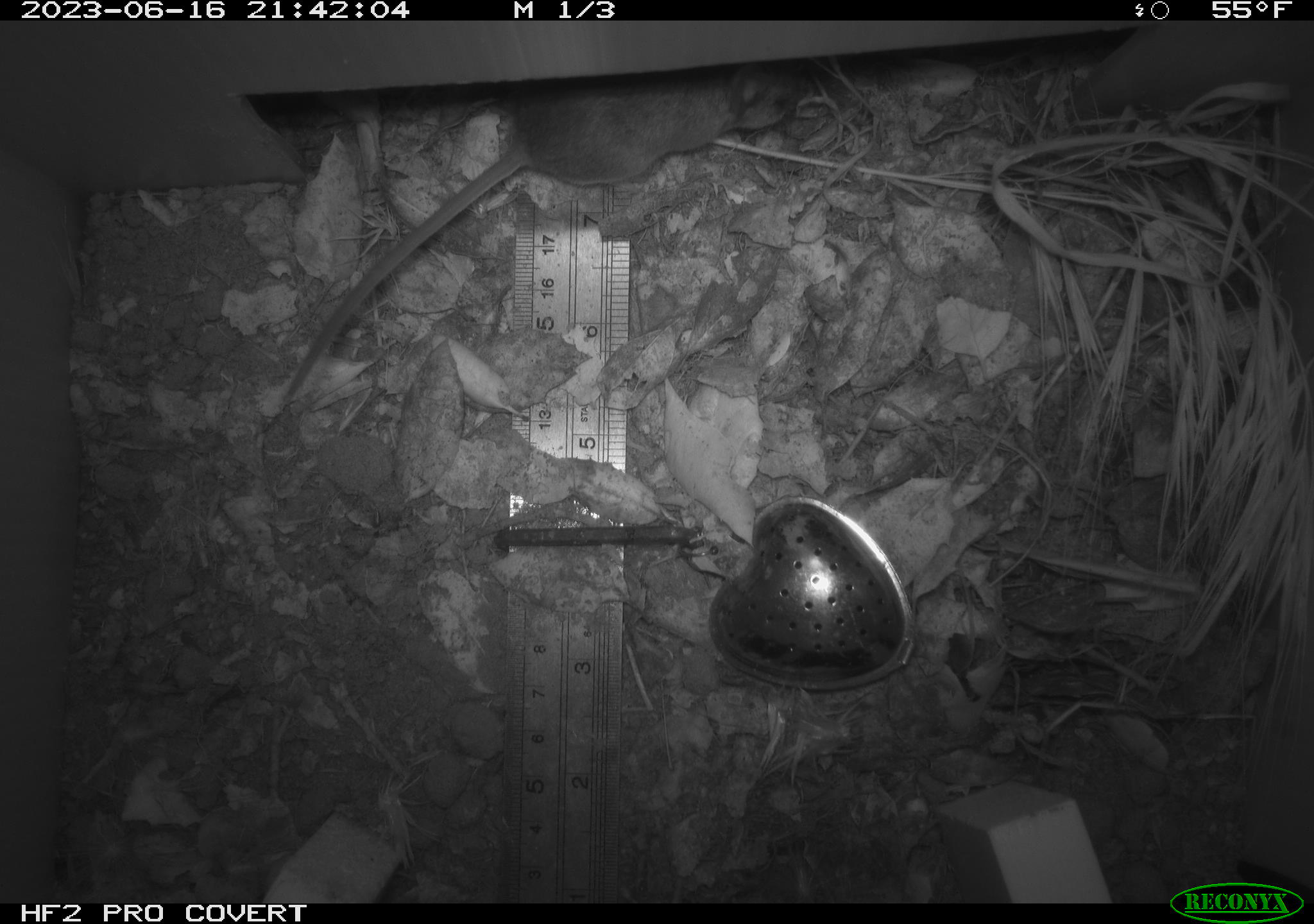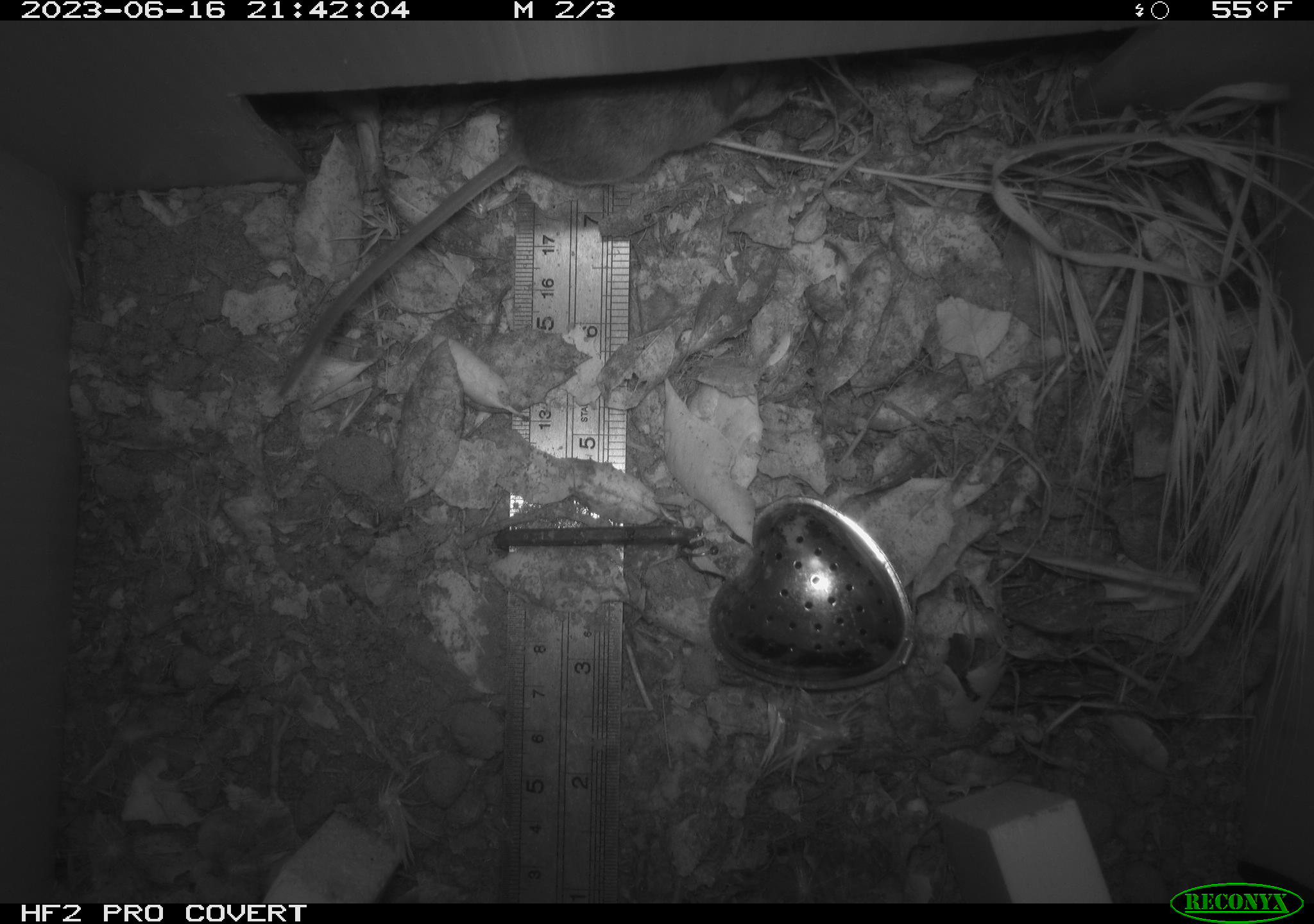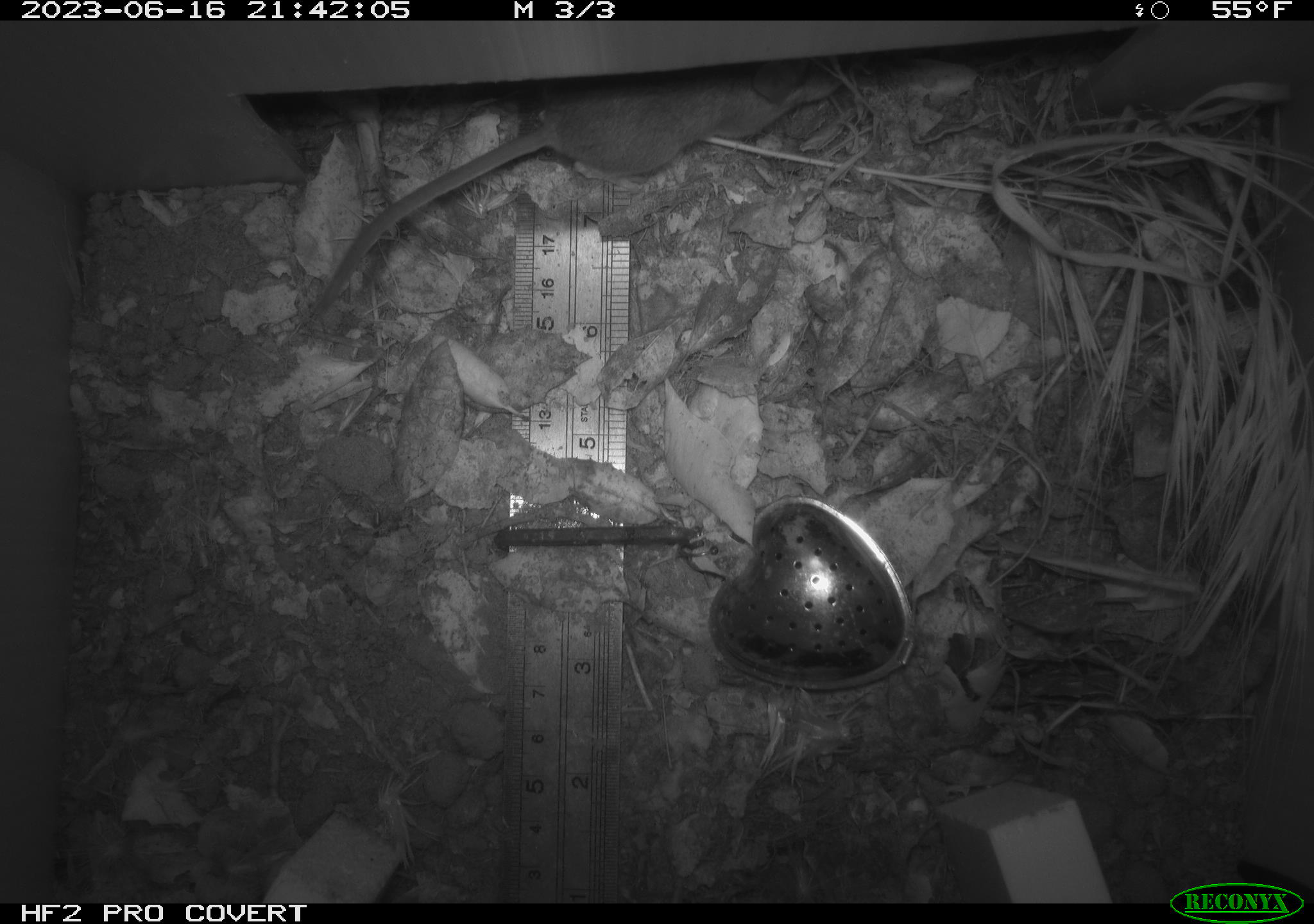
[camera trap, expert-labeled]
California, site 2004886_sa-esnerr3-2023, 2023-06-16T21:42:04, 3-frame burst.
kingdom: Animalia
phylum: Chordata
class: Mammalia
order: Rodentia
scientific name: Rodentia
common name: mouse species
Mouse species (Rodentia).